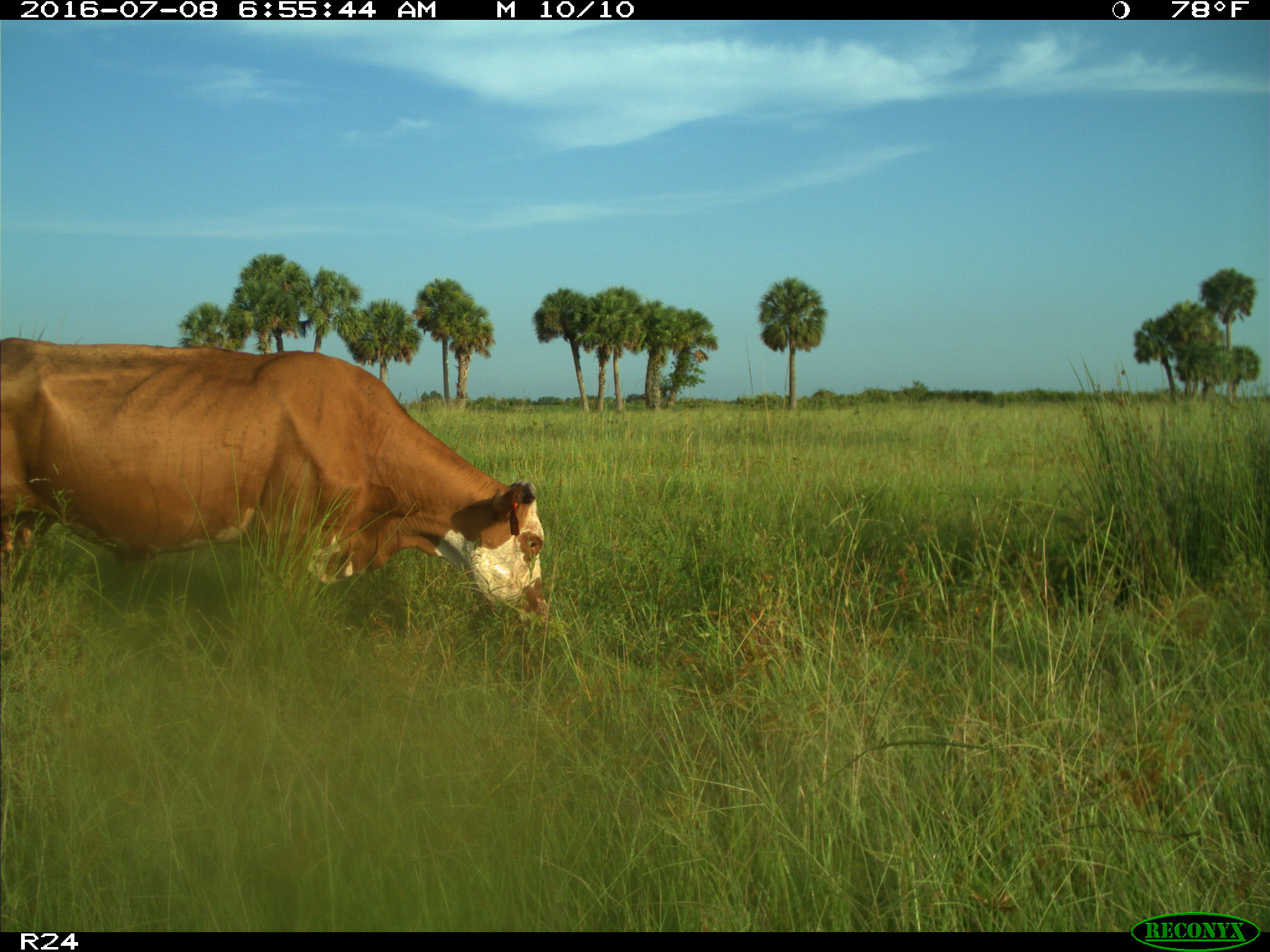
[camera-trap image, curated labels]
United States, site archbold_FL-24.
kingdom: Animalia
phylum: Chordata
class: Mammalia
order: Artiodactyla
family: Bovidae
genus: Bos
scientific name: Bos taurus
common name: domestic cow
Bos taurus (domestic cow).